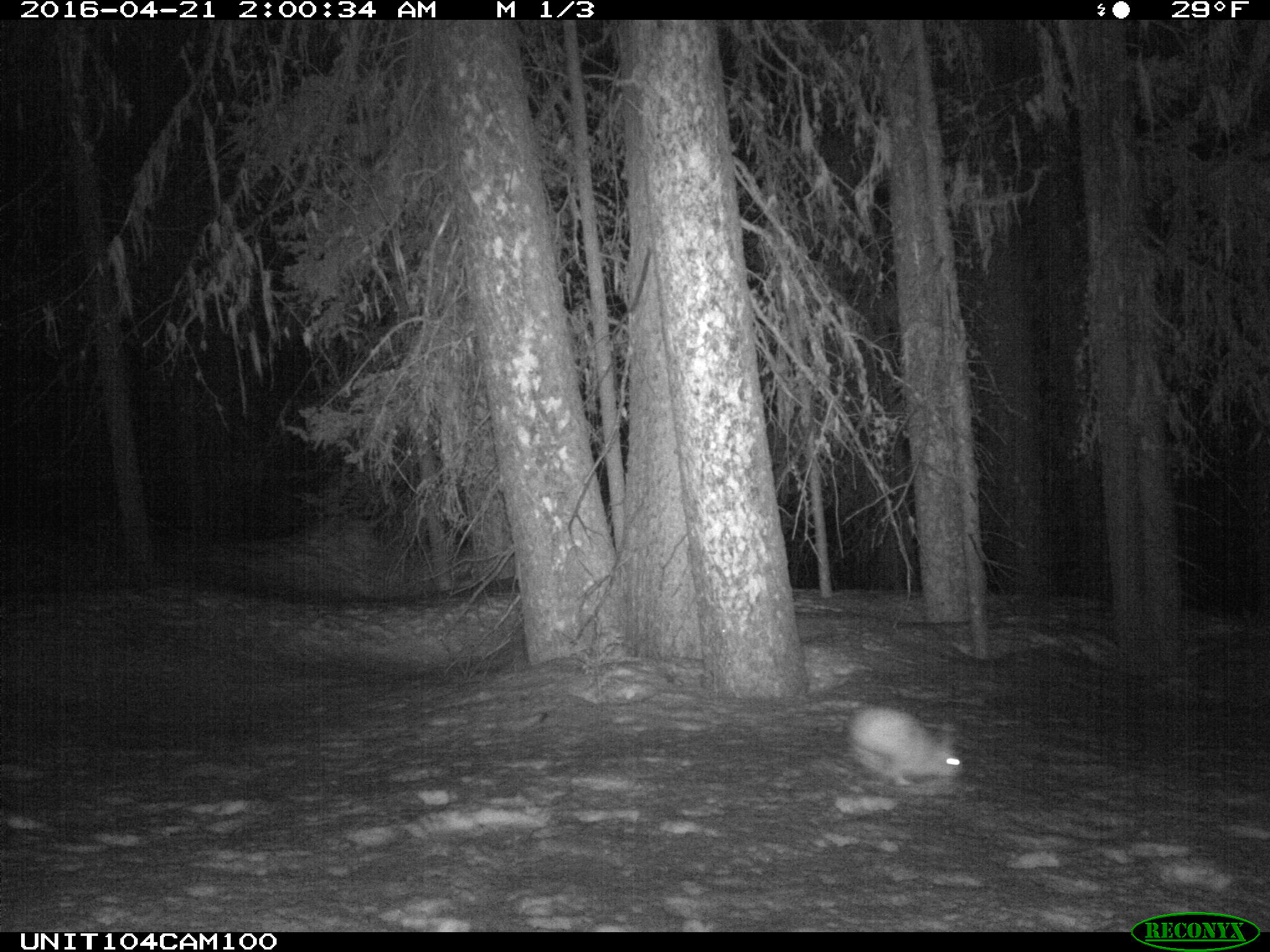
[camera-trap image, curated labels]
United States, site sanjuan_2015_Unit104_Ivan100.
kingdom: Animalia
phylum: Chordata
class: Mammalia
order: Lagomorpha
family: Leporidae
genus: Lepus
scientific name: Lepus americanus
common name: snowshoe hare